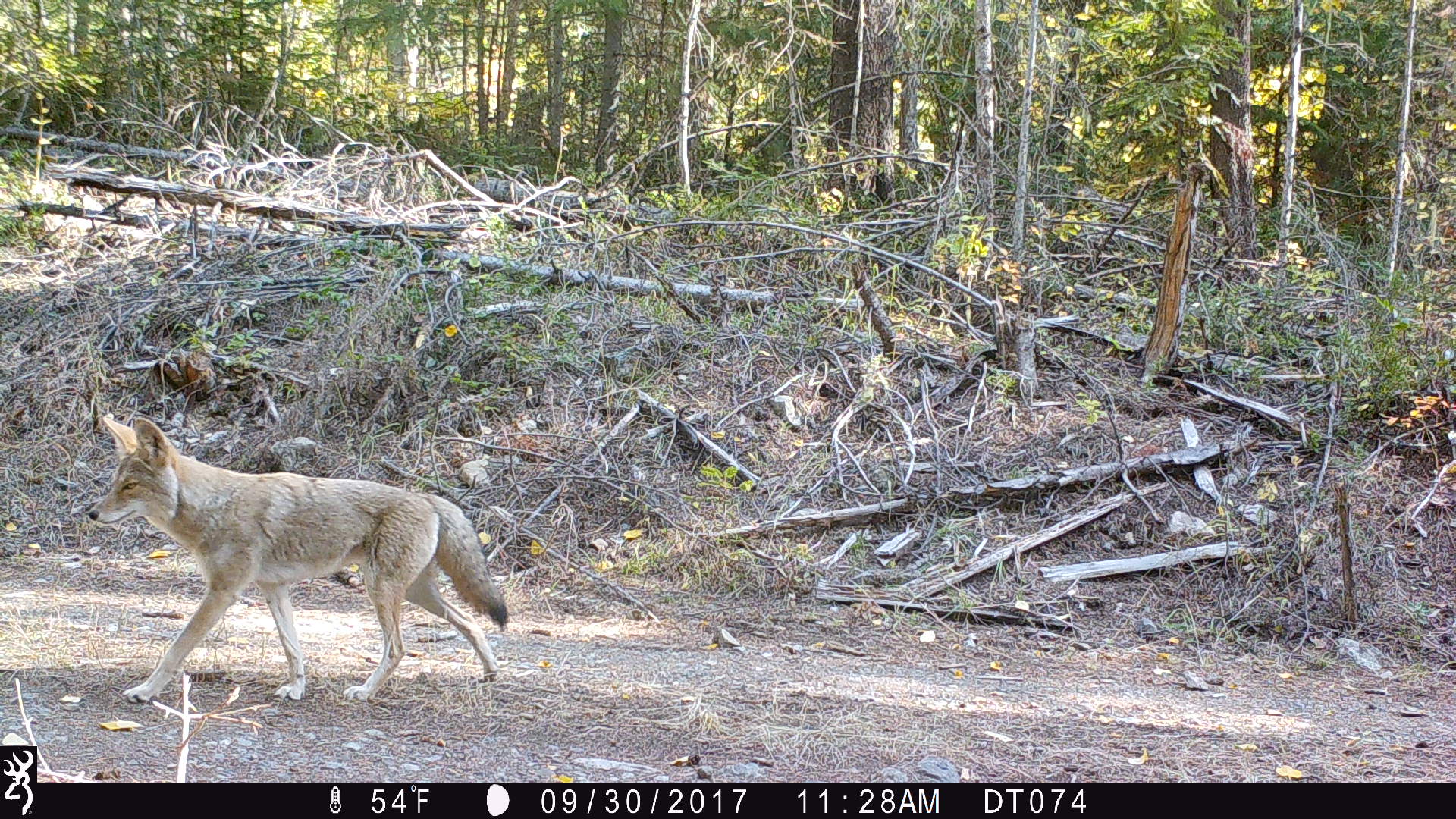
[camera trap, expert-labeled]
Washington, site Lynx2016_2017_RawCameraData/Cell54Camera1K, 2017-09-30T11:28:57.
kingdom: Animalia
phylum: Chordata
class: Mammalia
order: Carnivora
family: Canidae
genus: Canis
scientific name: Canis latrans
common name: coyote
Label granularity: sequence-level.